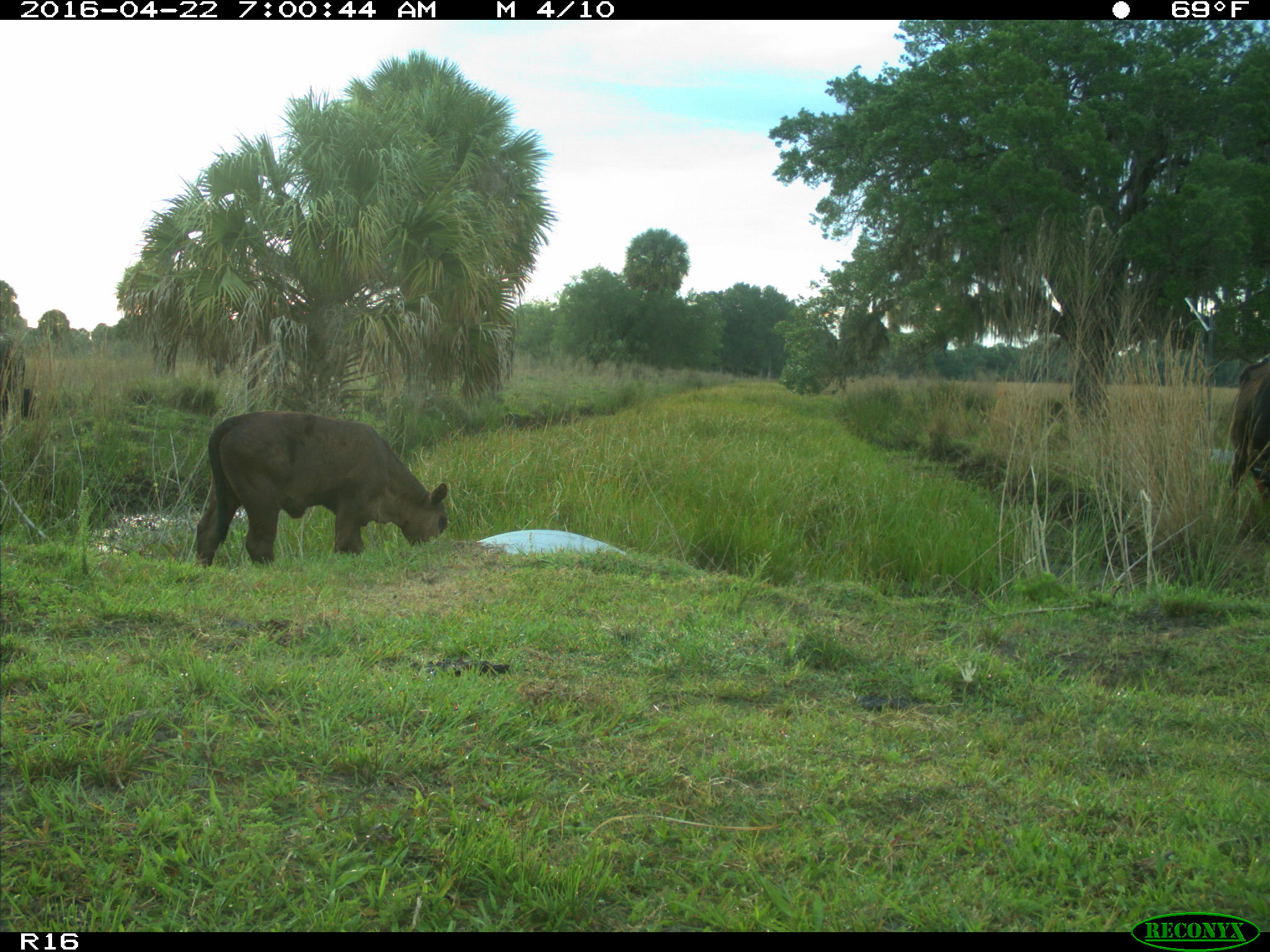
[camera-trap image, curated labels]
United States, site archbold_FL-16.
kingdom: Animalia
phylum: Chordata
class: Mammalia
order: Artiodactyla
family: Bovidae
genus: Bos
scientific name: Bos taurus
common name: domestic cow